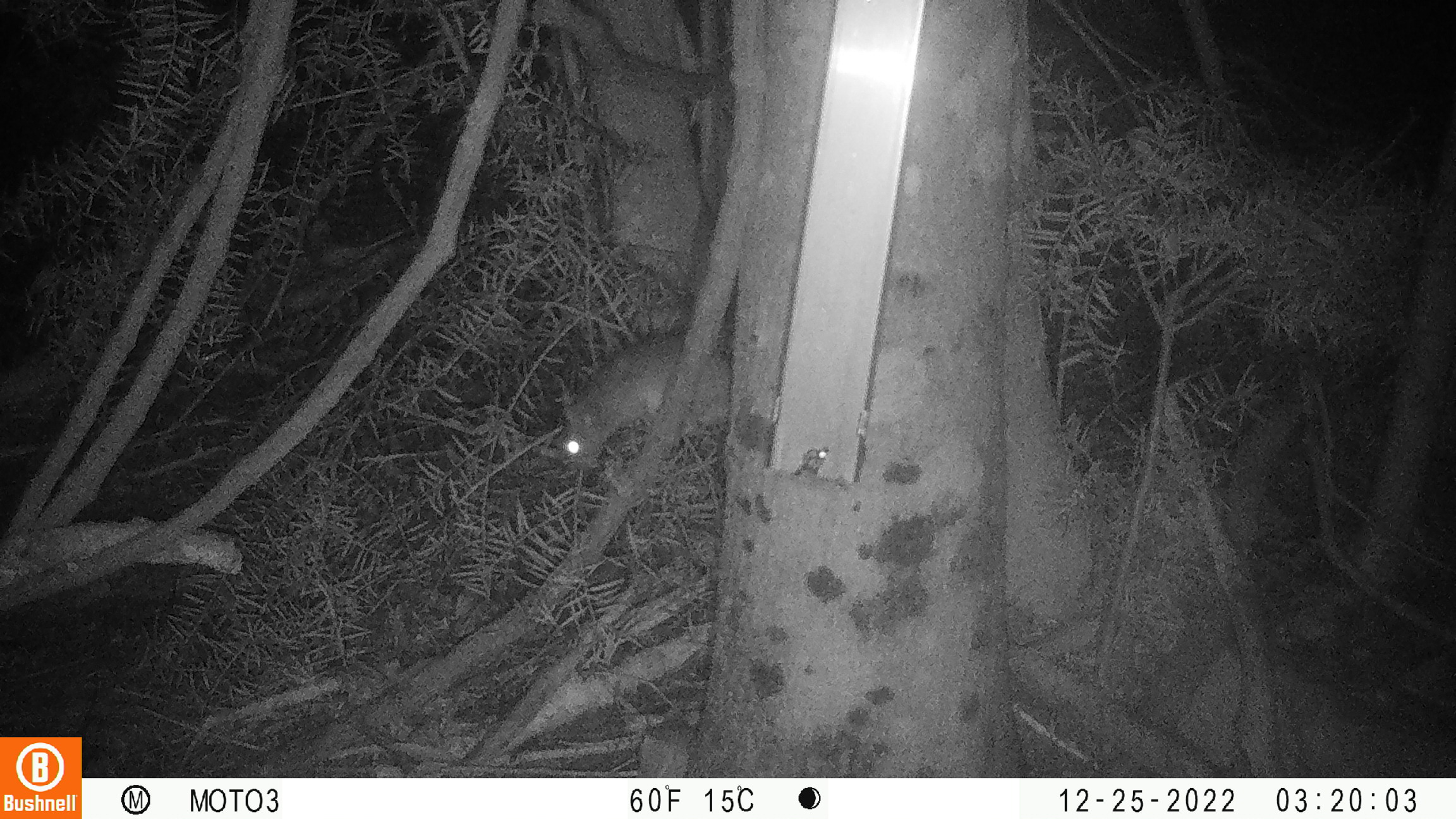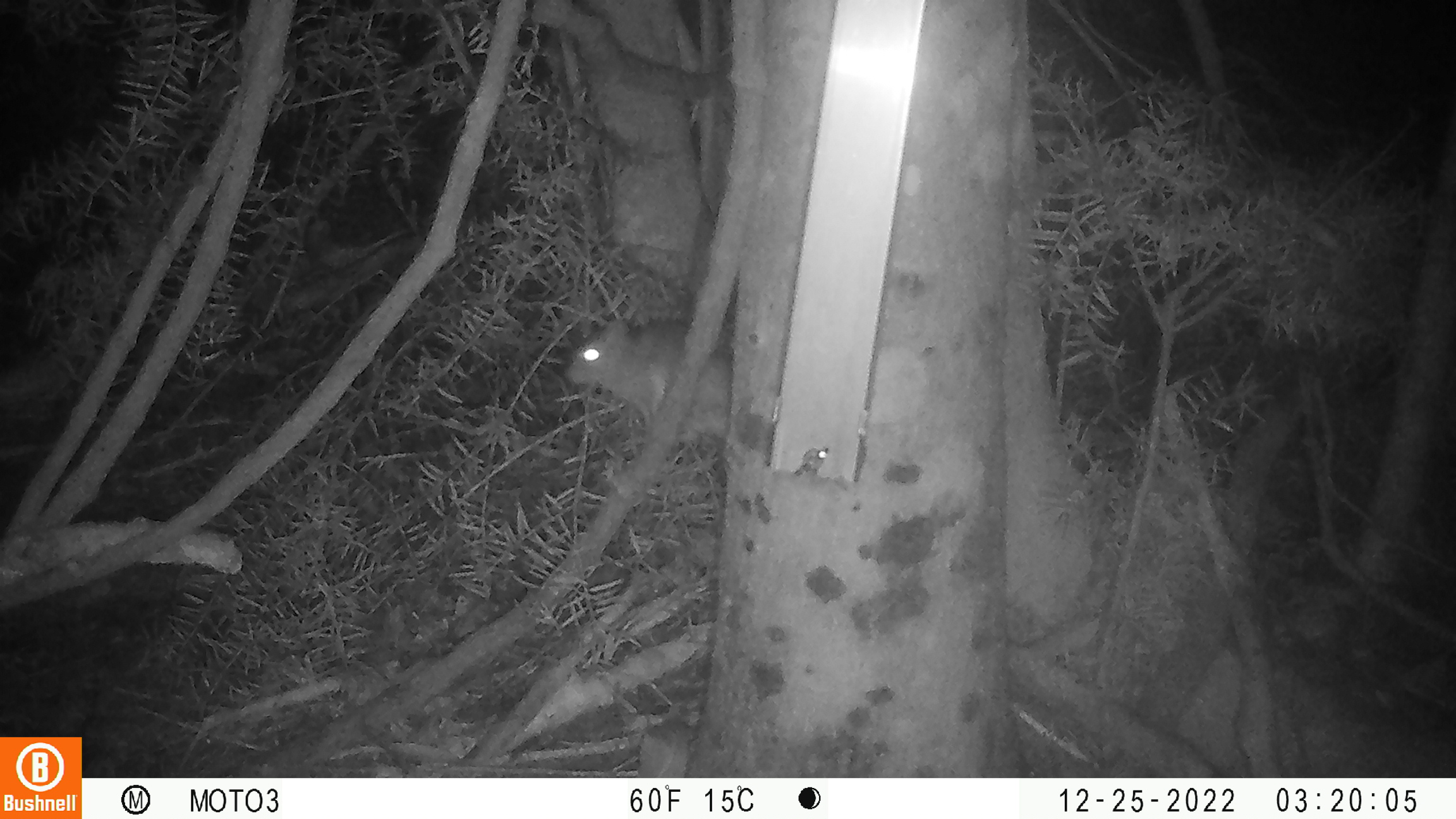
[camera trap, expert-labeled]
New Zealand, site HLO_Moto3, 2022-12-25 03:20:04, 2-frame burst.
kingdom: Animalia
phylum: Chordata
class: Mammalia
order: Rodentia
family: Muridae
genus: Rattus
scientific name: Rattus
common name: rat